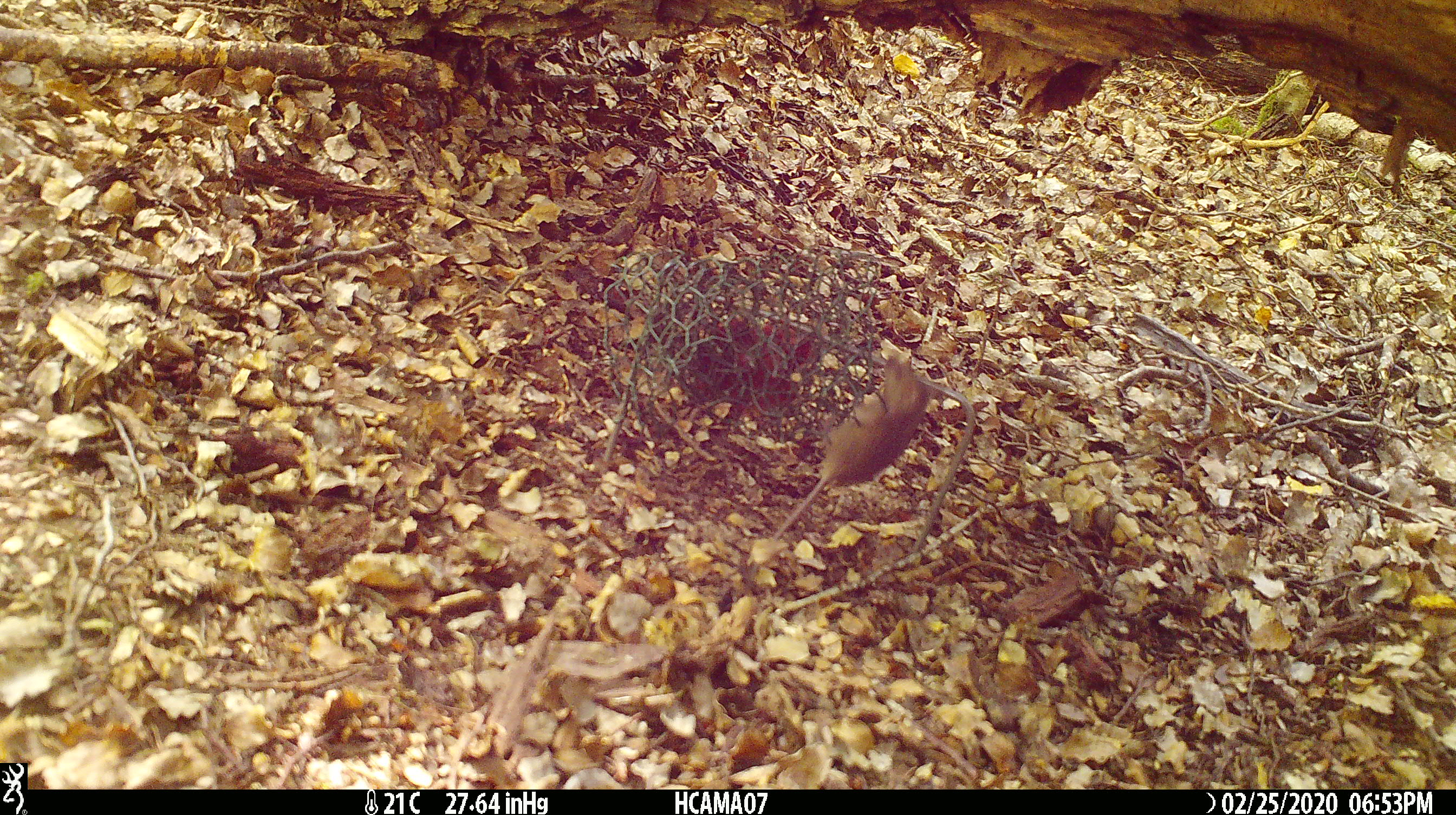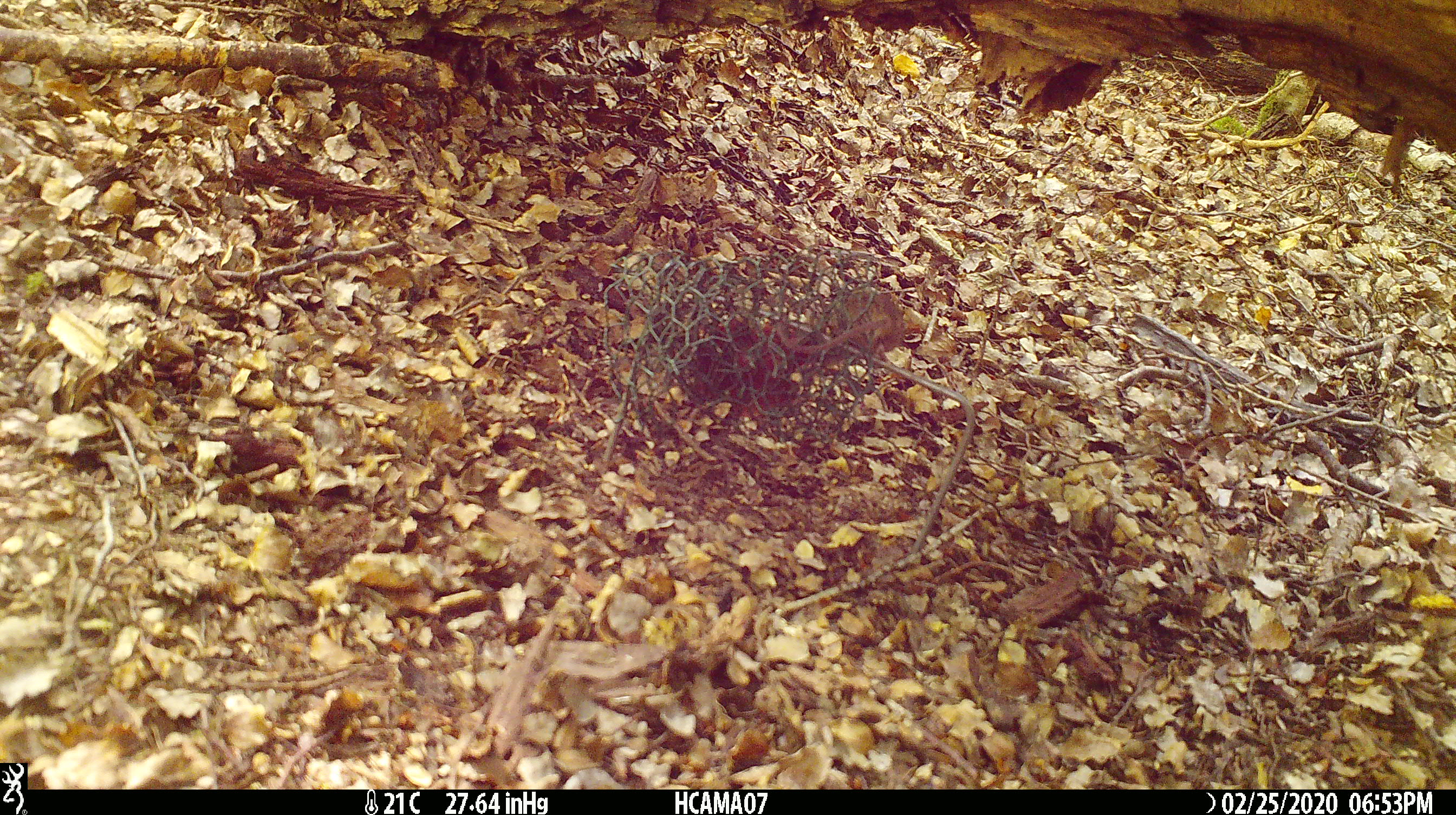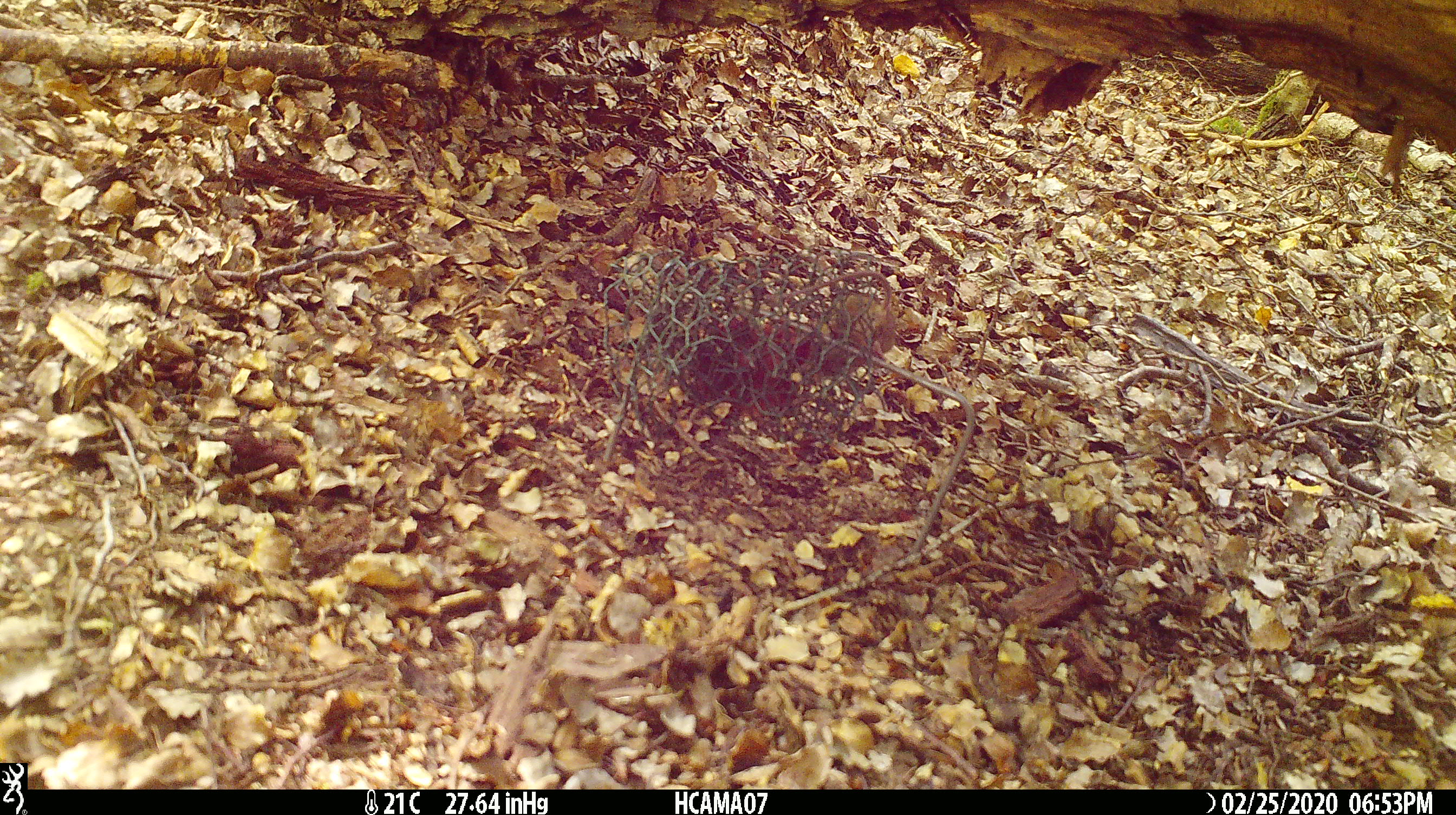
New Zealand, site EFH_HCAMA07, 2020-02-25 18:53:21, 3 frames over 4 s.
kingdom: Animalia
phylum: Chordata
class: Mammalia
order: Rodentia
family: Muridae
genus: Mus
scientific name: Mus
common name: mouse